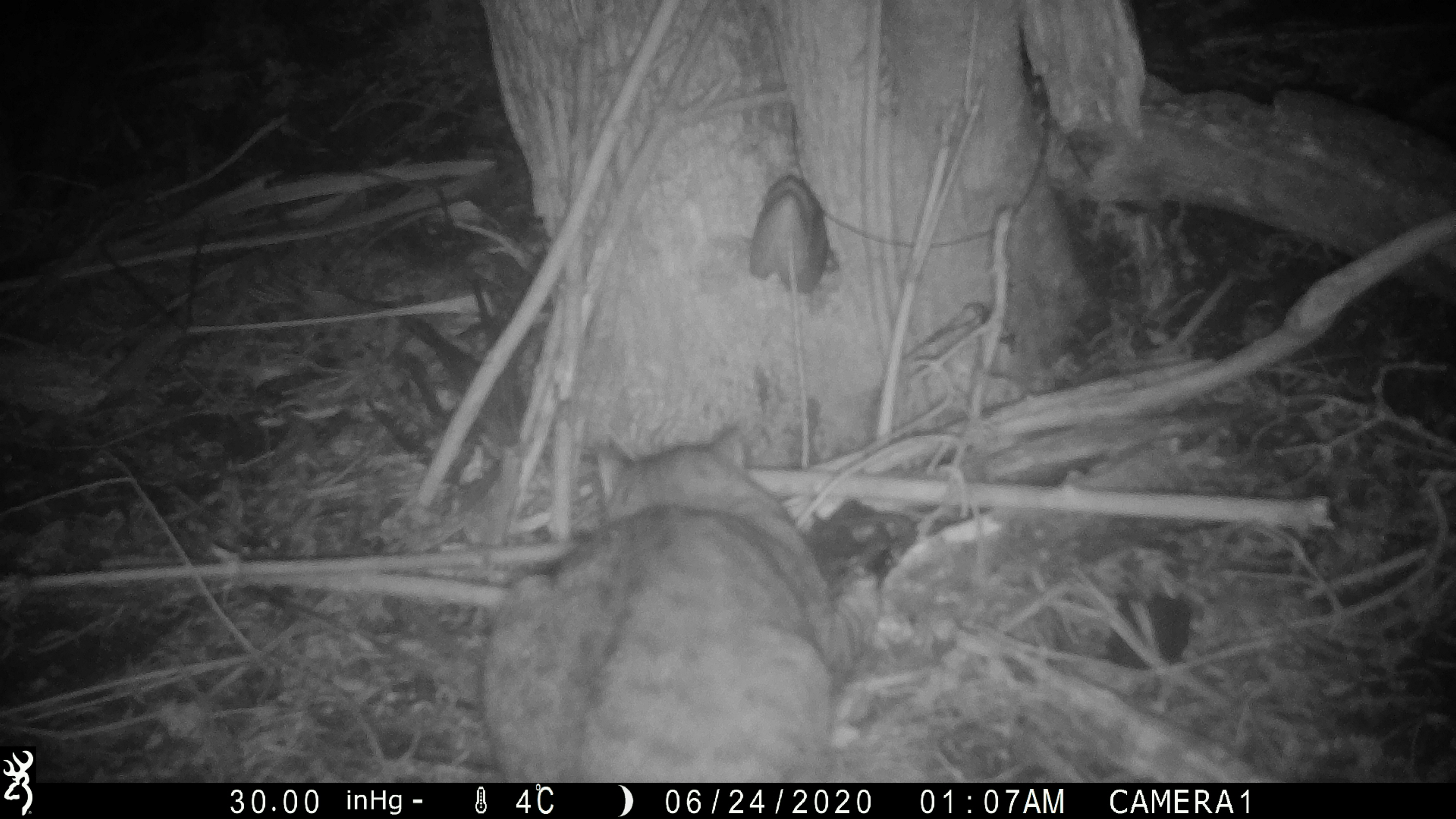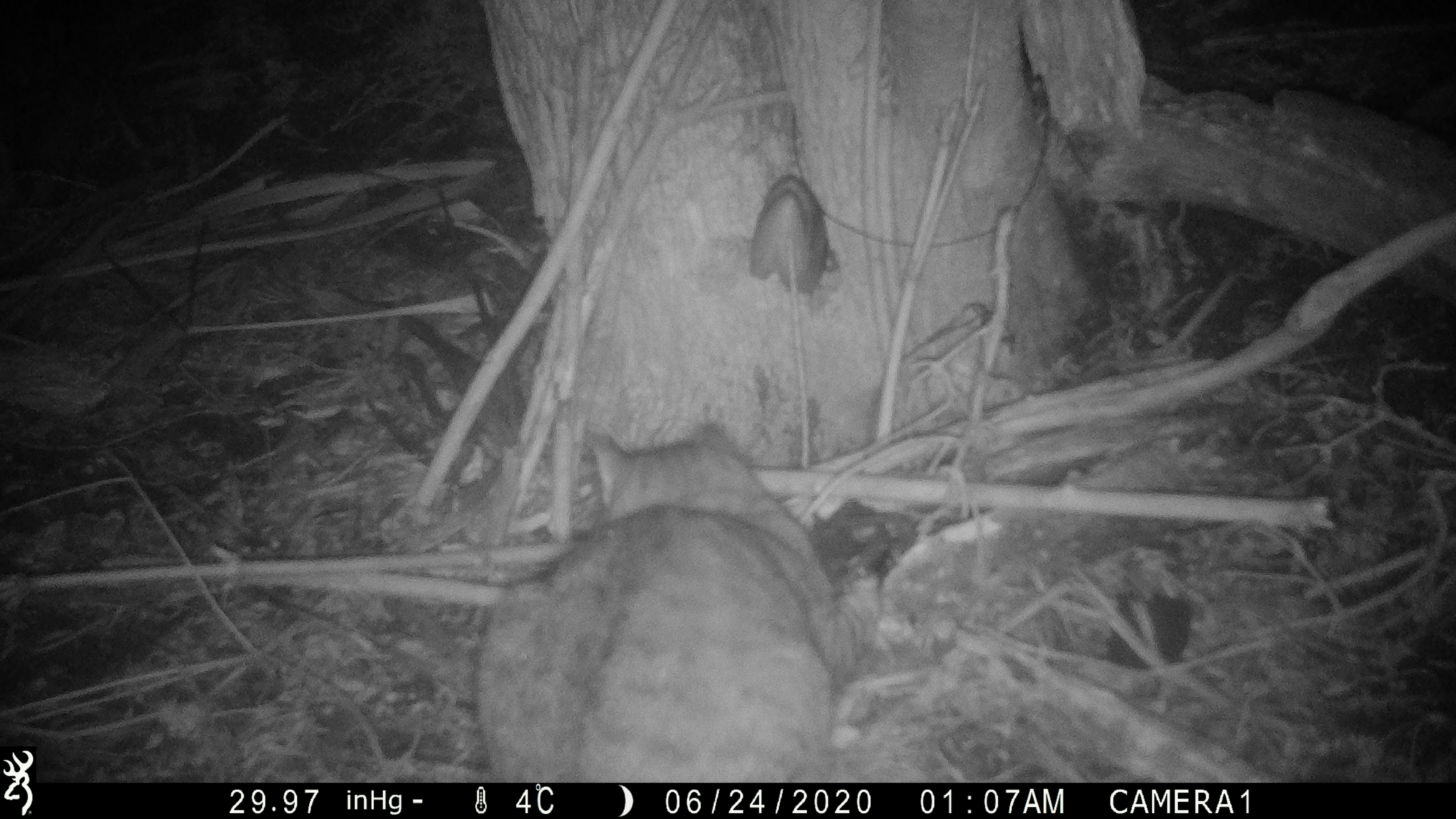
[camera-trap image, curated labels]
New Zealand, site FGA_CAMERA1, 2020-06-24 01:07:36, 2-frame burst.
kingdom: Animalia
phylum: Chordata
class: Mammalia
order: Carnivora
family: Felidae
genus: Felis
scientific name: Felis catus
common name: domestic cat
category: cat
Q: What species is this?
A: Cat (domestic cat) (Felis catus).